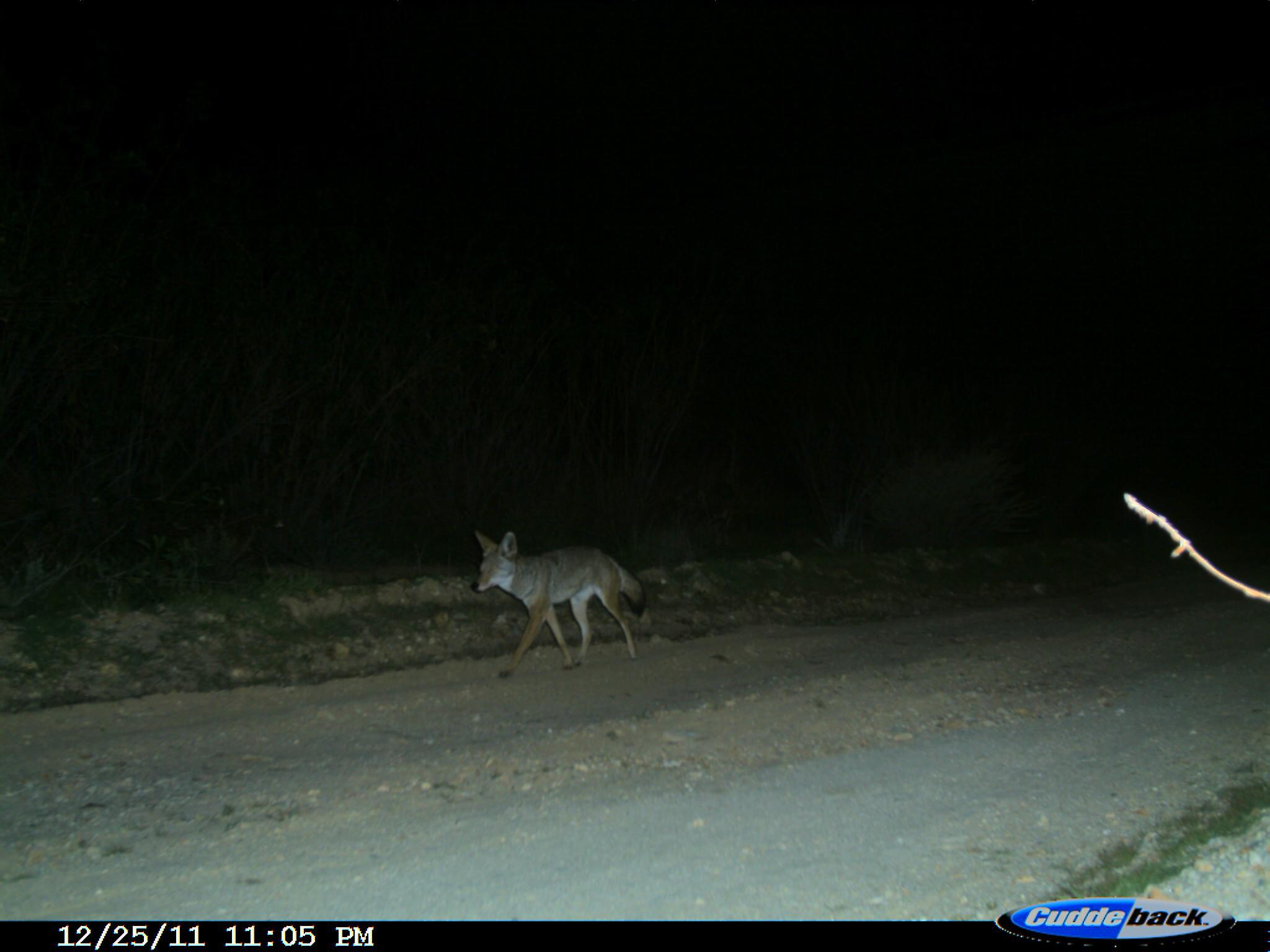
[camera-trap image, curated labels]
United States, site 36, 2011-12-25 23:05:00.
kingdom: Animalia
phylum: Chordata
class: Mammalia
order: Carnivora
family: Canidae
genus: Canis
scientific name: Canis latrans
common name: coyote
Coyote (Canis latrans).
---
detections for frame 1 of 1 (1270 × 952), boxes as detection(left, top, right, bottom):
coyote: detection(468, 529, 647, 681)